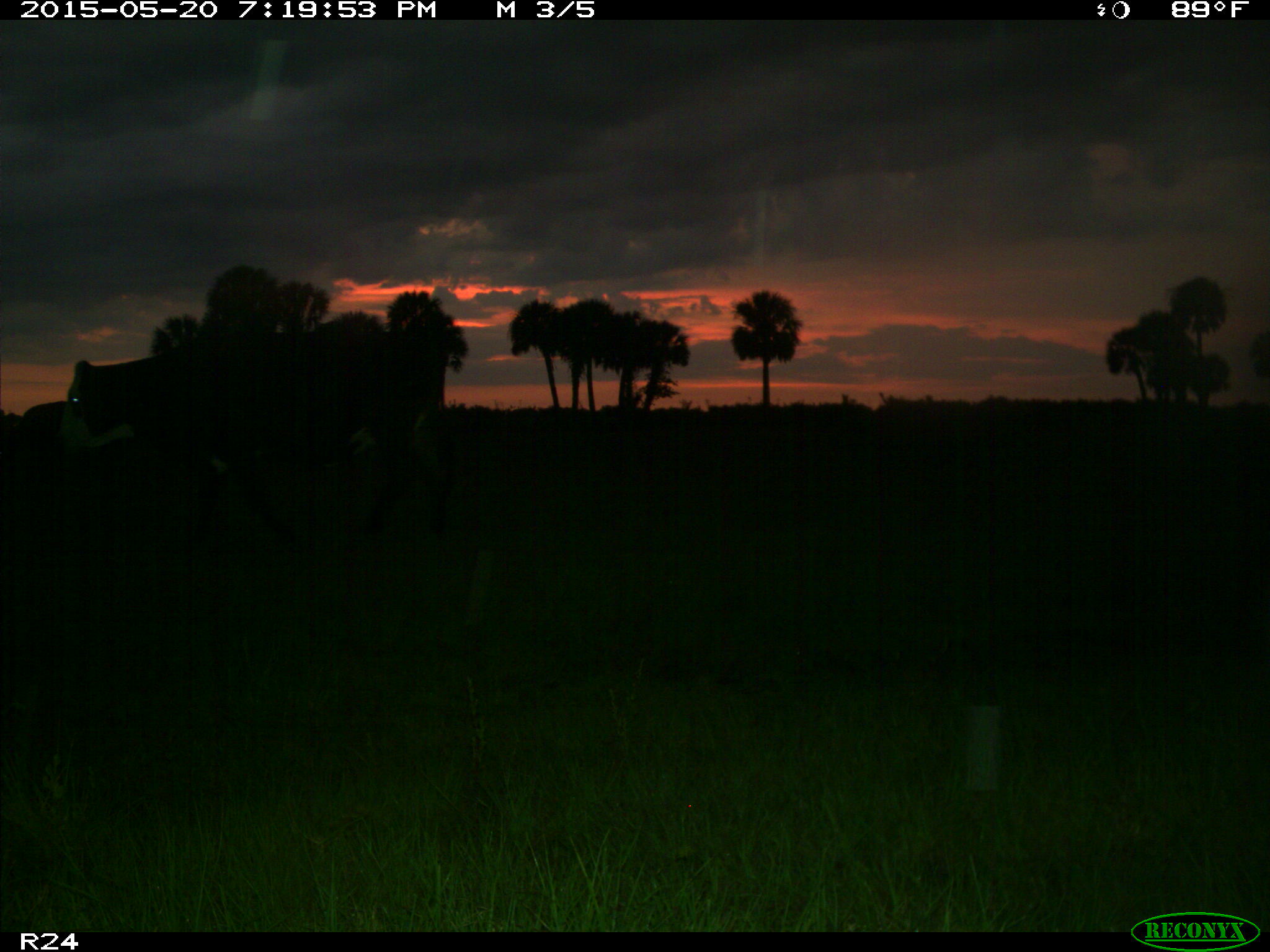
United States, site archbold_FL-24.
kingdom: Animalia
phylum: Chordata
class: Mammalia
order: Artiodactyla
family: Bovidae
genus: Bos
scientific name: Bos taurus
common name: domestic cow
Bos taurus (domestic cow).